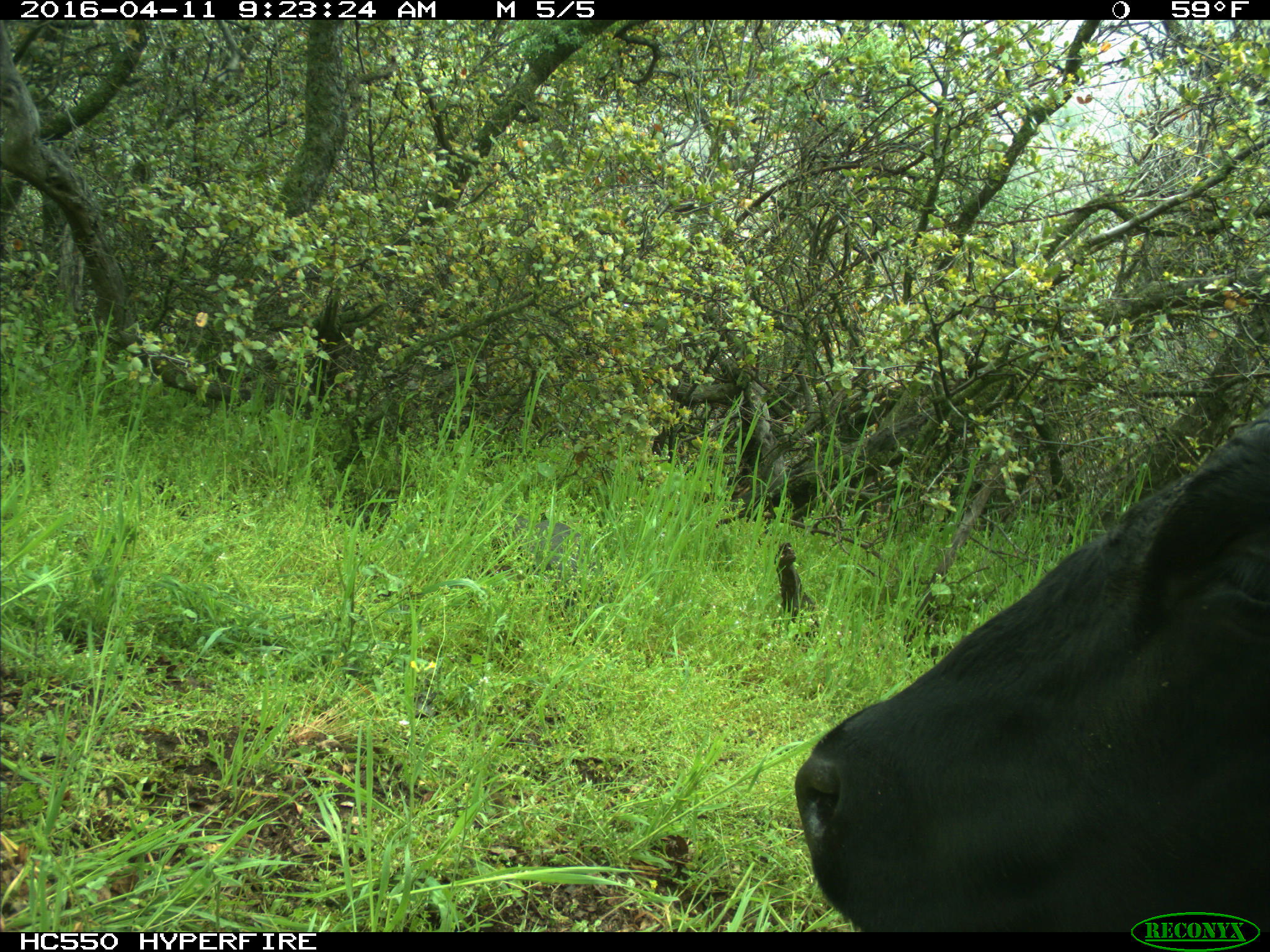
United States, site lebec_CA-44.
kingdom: Animalia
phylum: Chordata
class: Mammalia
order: Artiodactyla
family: Bovidae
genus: Bos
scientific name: Bos taurus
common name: domestic cow